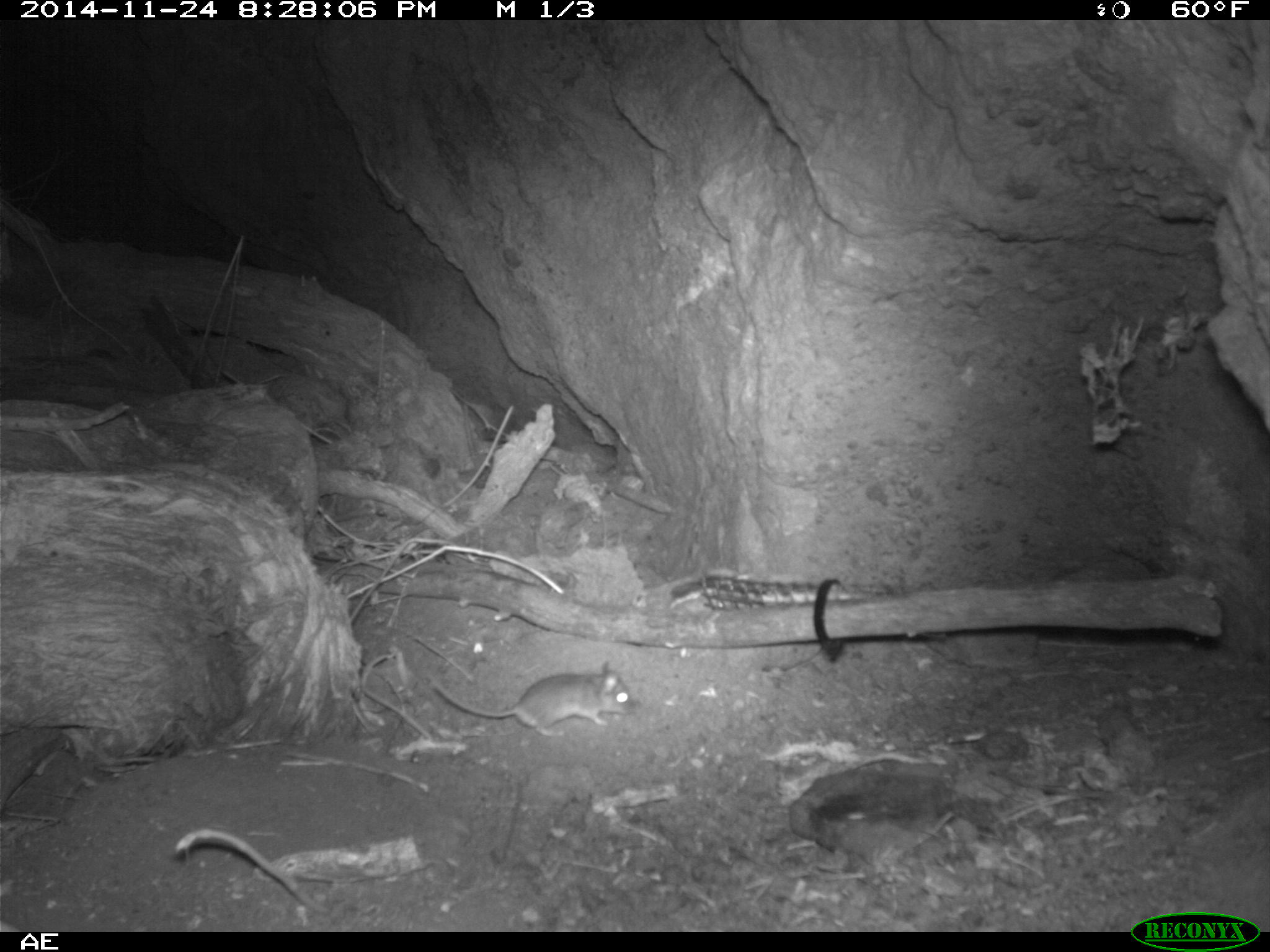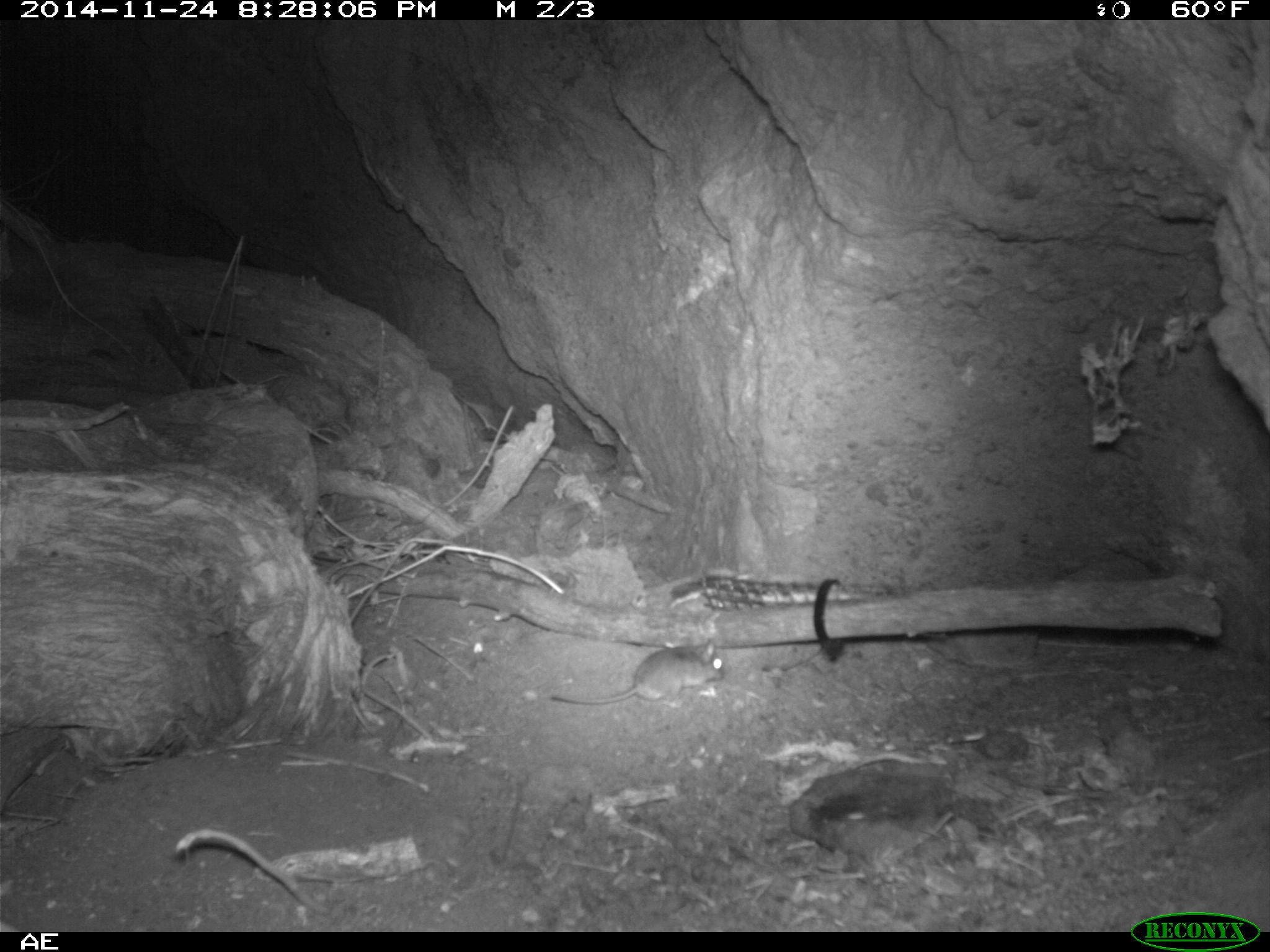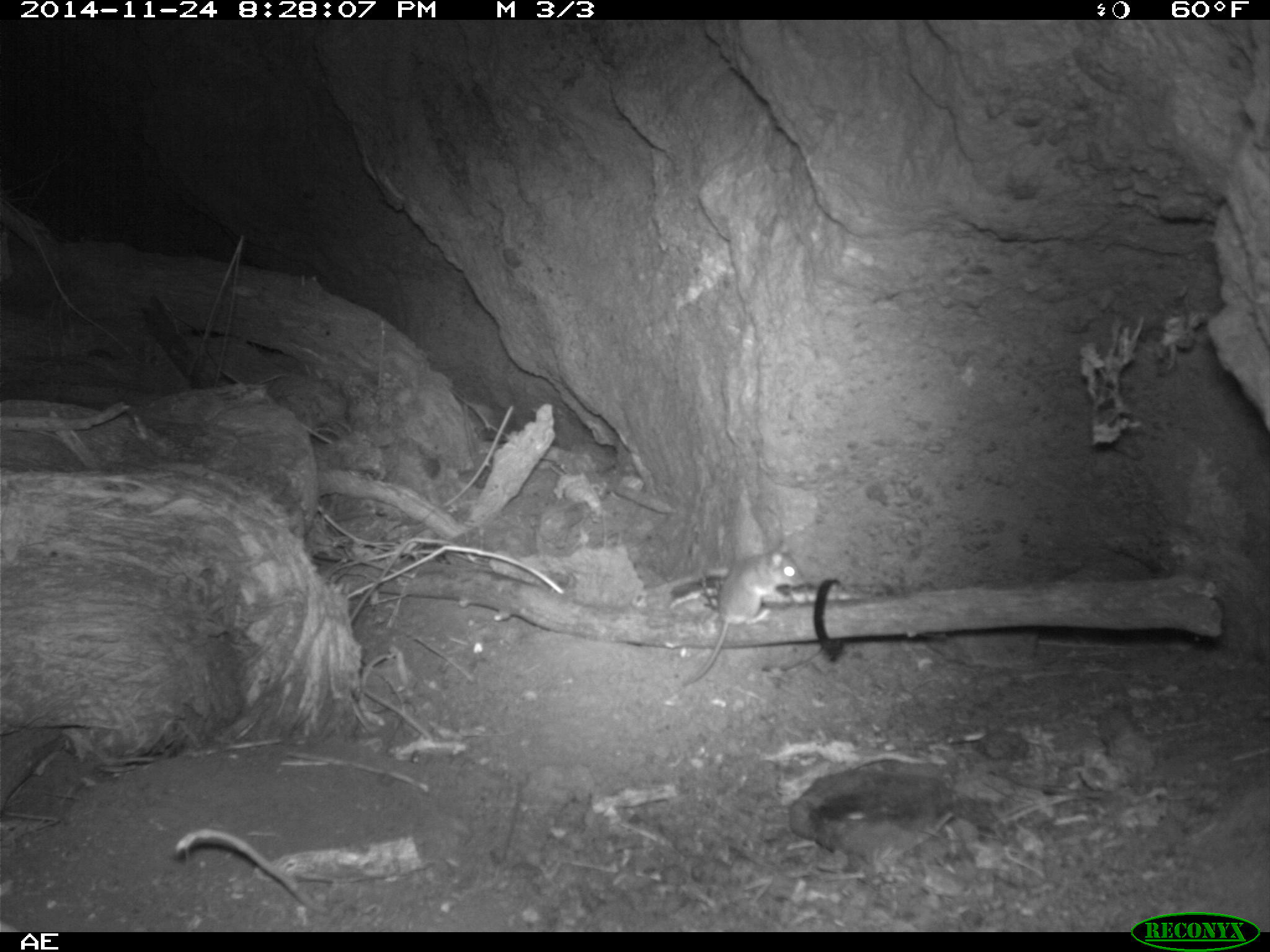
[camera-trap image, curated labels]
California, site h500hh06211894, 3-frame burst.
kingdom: Animalia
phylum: Chordata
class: Mammalia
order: Rodentia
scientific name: Rodentia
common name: rodent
Rodent (Rodentia).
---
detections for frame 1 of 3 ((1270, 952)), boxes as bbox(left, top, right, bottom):
rodent: bbox(428, 659, 633, 738)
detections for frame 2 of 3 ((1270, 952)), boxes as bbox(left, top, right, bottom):
rodent: bbox(550, 640, 725, 705)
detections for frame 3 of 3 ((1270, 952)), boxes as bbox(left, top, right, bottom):
rodent: bbox(682, 540, 803, 688)